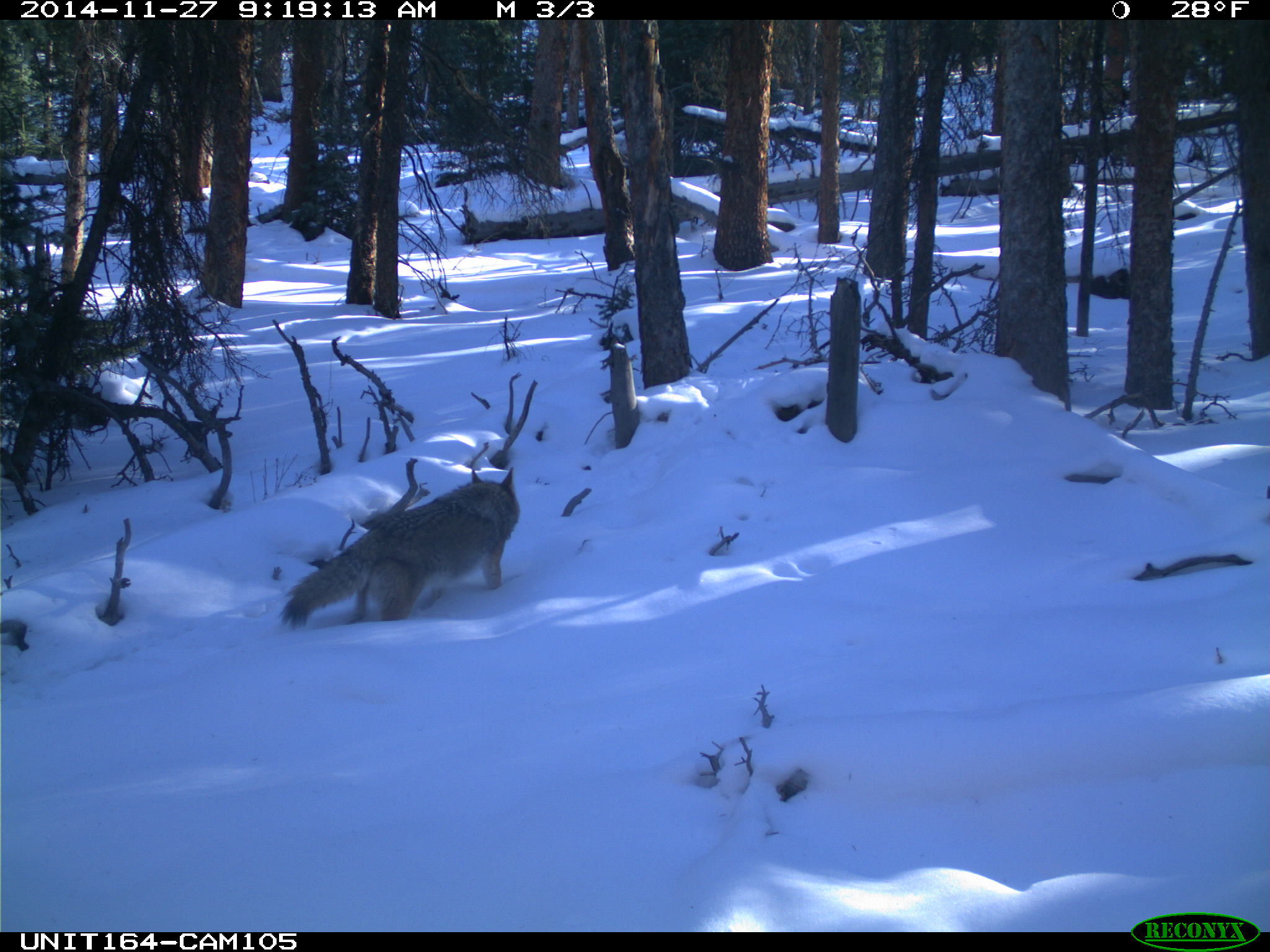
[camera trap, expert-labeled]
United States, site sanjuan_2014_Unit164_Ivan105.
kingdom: Animalia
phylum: Chordata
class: Mammalia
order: Carnivora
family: Canidae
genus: Canis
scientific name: Canis latrans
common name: coyote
Canis latrans (coyote).